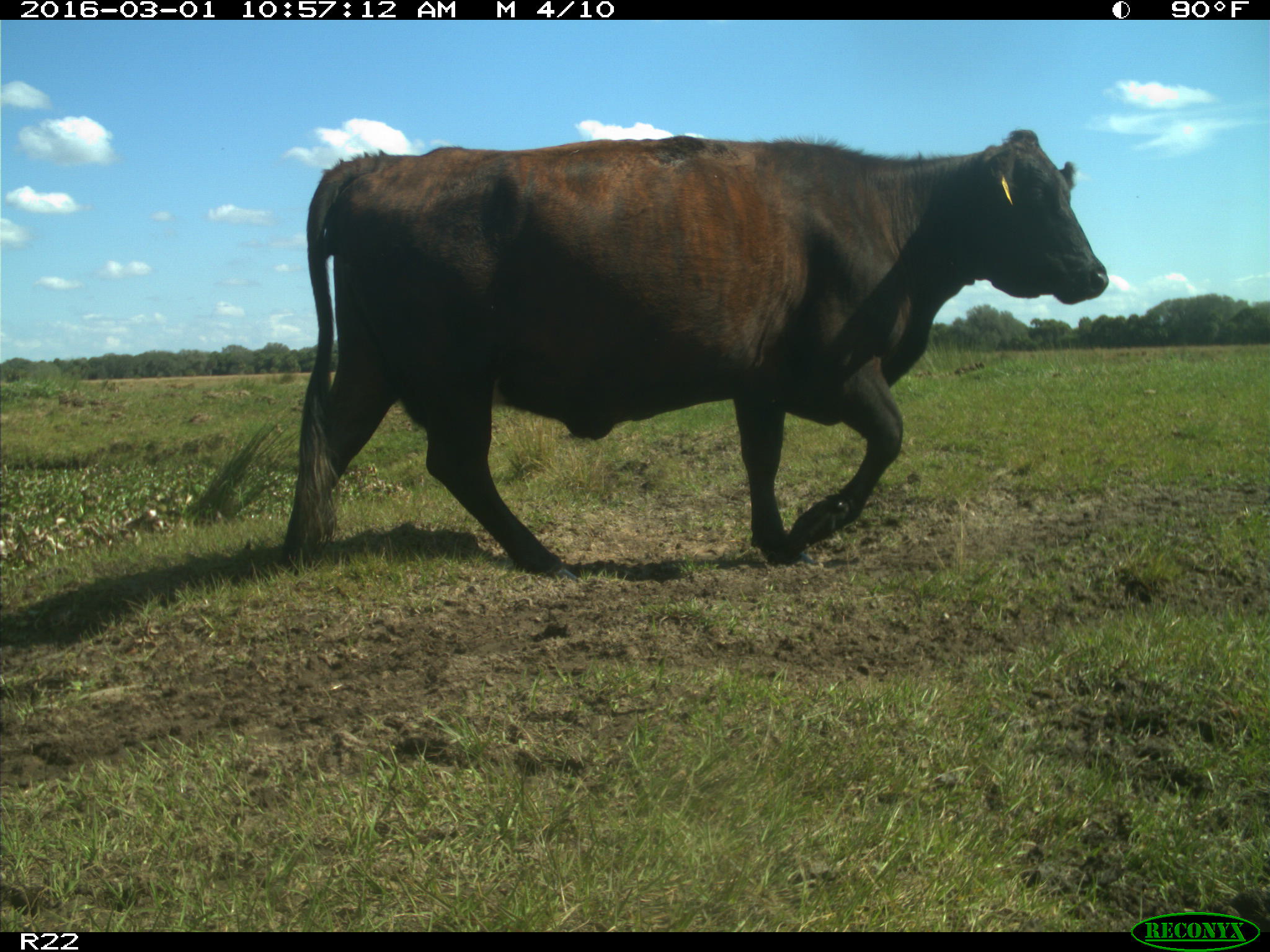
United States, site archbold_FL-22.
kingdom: Animalia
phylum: Chordata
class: Mammalia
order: Artiodactyla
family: Bovidae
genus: Bos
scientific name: Bos taurus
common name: domestic cow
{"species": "Bos taurus (domestic cow)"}